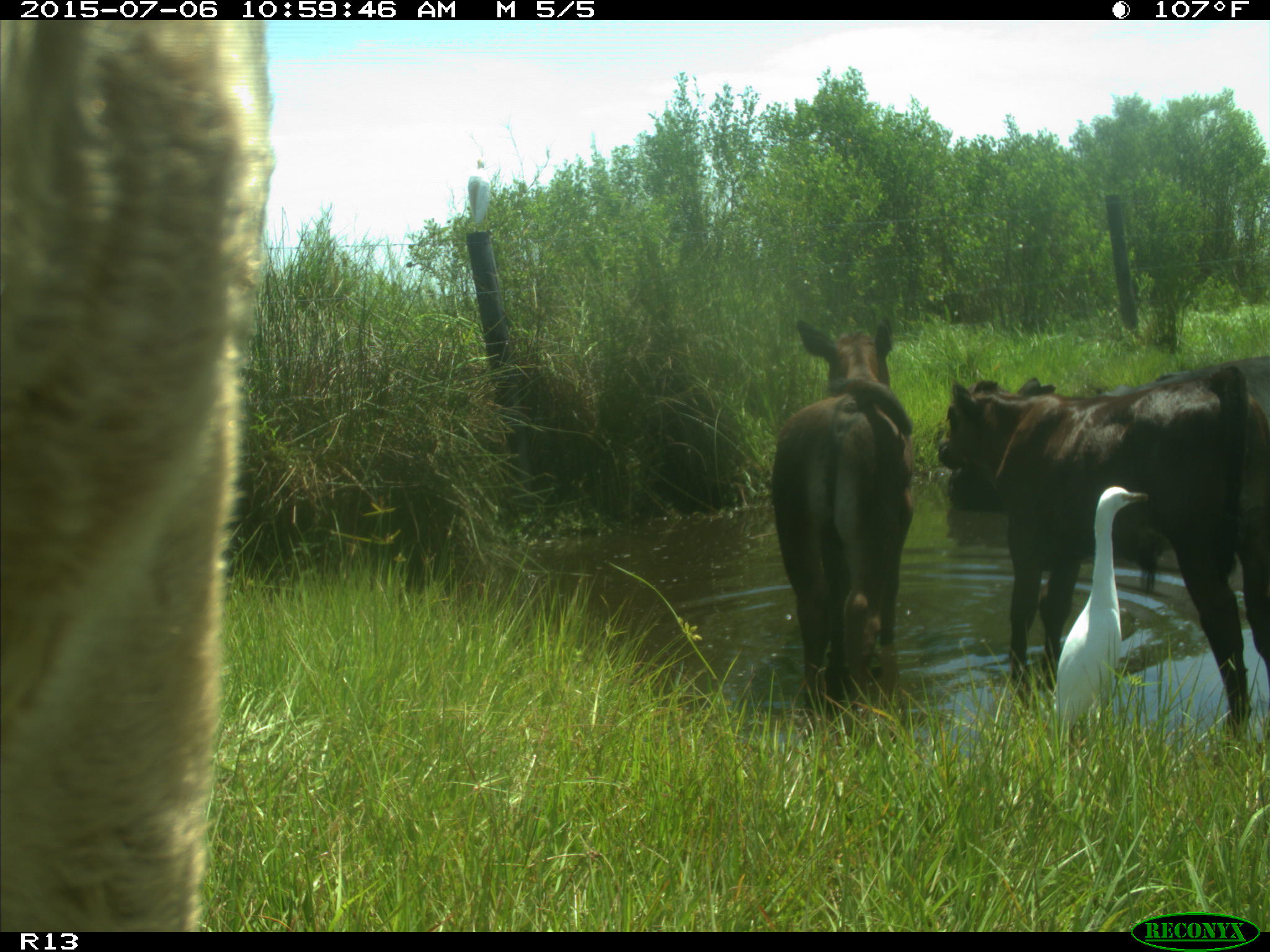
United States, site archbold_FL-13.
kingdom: Animalia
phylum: Chordata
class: Mammalia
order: Artiodactyla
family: Bovidae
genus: Bos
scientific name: Bos taurus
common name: domestic cow